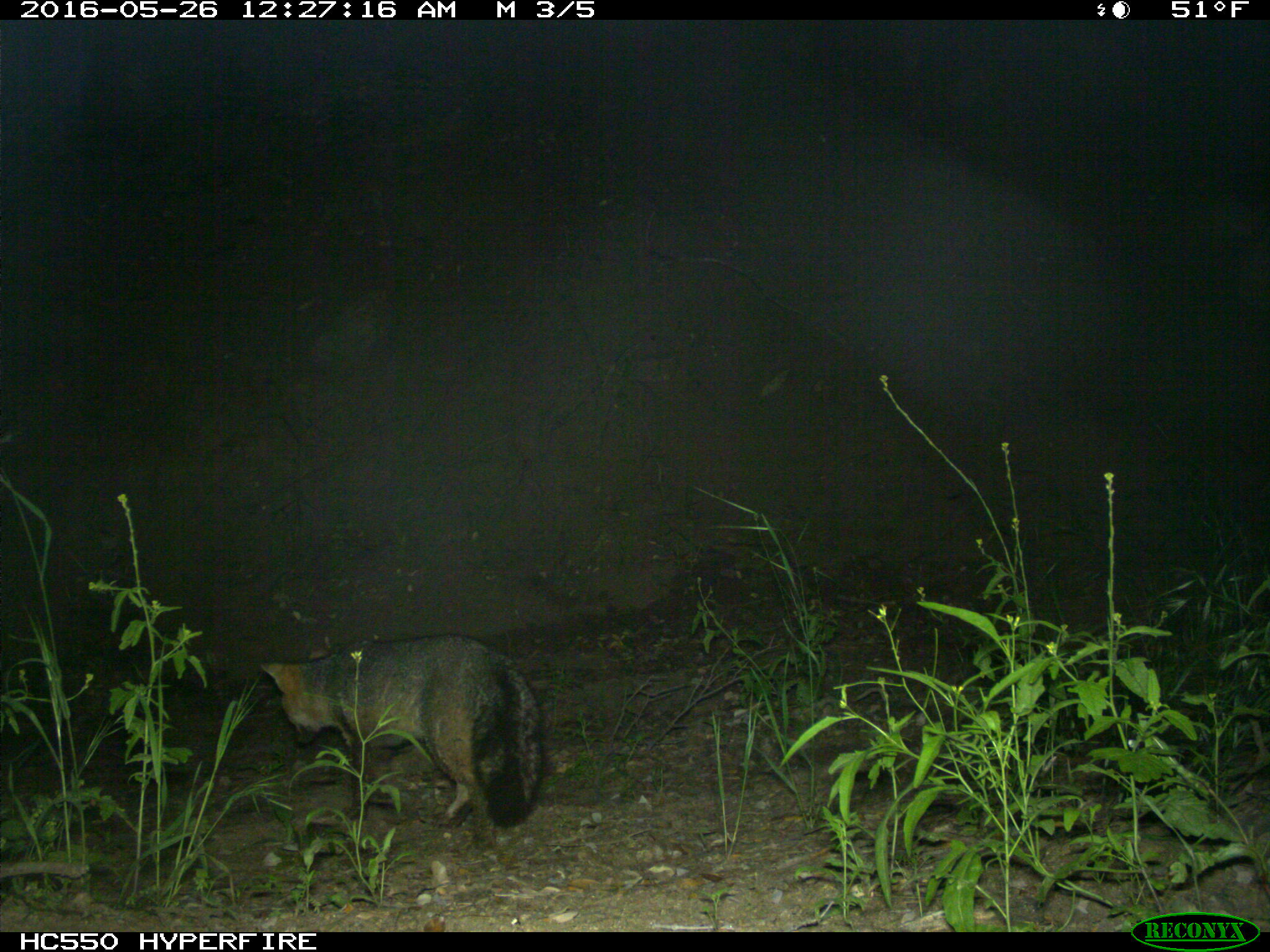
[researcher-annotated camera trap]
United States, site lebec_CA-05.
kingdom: Animalia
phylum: Chordata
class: Mammalia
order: Carnivora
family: Canidae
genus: Urocyon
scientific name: Urocyon cinereoargenteus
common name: gray fox